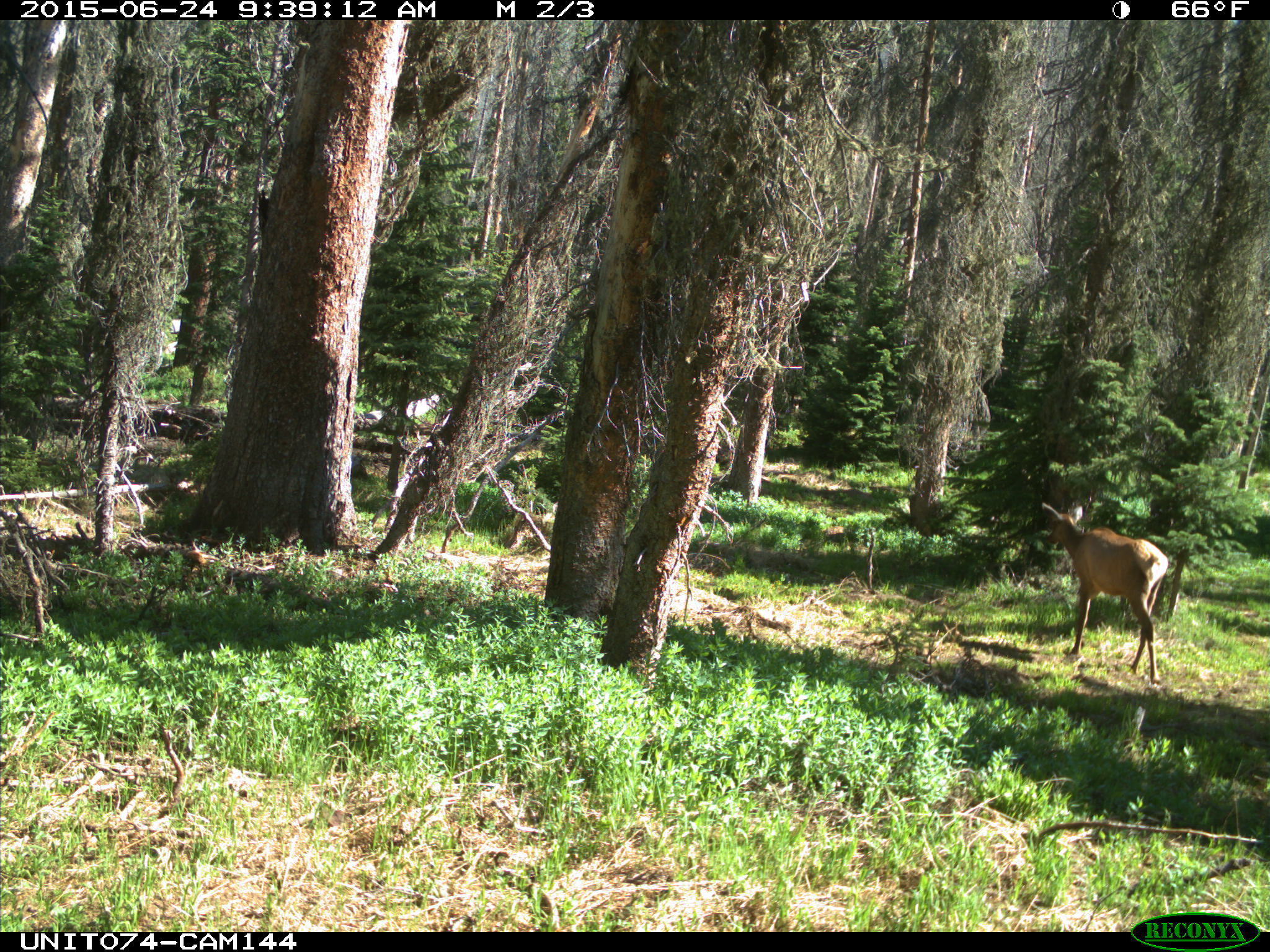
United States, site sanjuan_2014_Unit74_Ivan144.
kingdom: Animalia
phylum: Chordata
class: Mammalia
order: Artiodactyla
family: Cervidae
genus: Cervus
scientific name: Cervus elaphus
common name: red deer